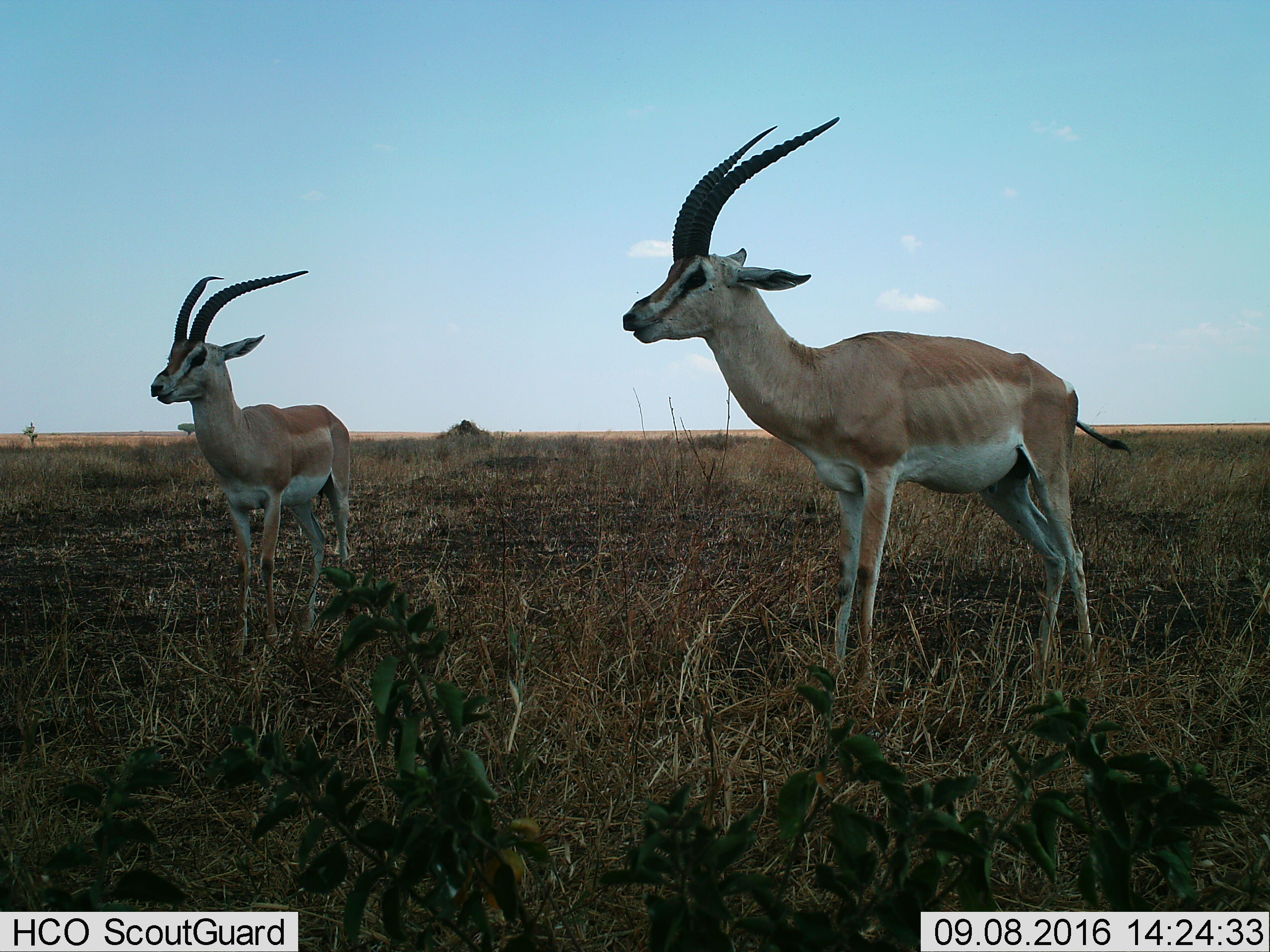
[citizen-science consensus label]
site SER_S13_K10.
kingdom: Animalia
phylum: Chordata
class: Mammalia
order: Artiodactyla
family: Bovidae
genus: Nanger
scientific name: Nanger granti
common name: grant's gazelle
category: gazellegrants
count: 2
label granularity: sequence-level